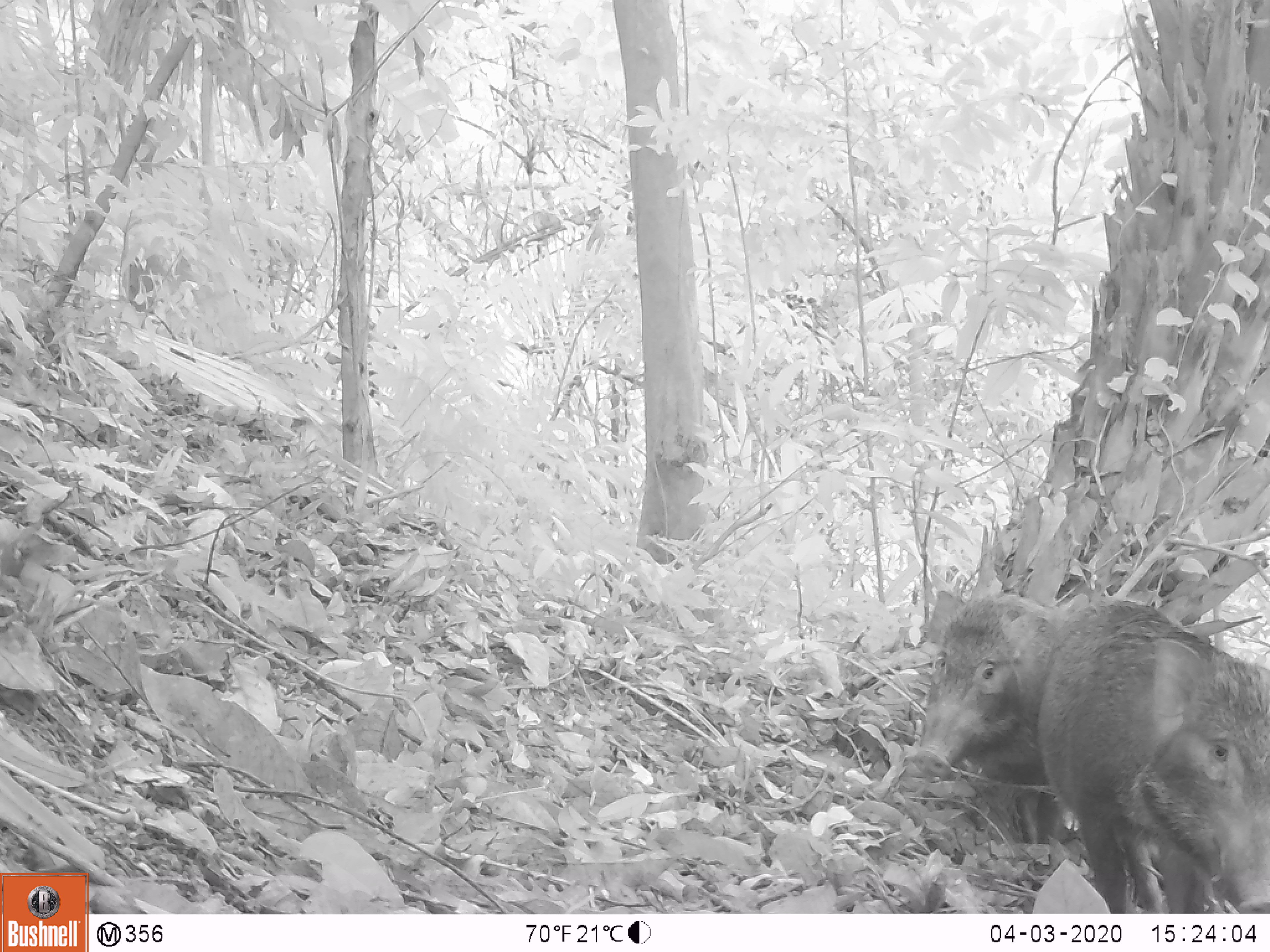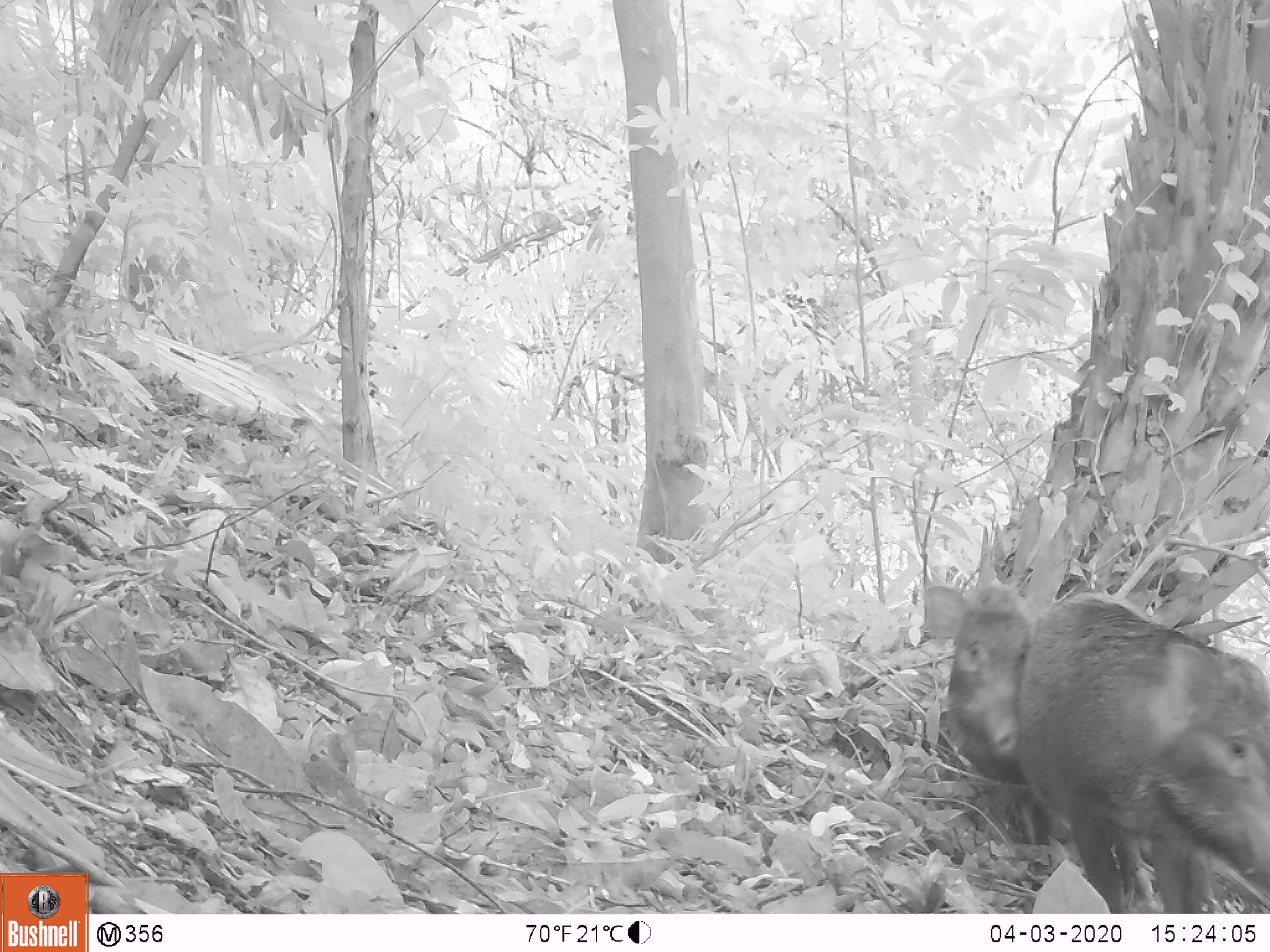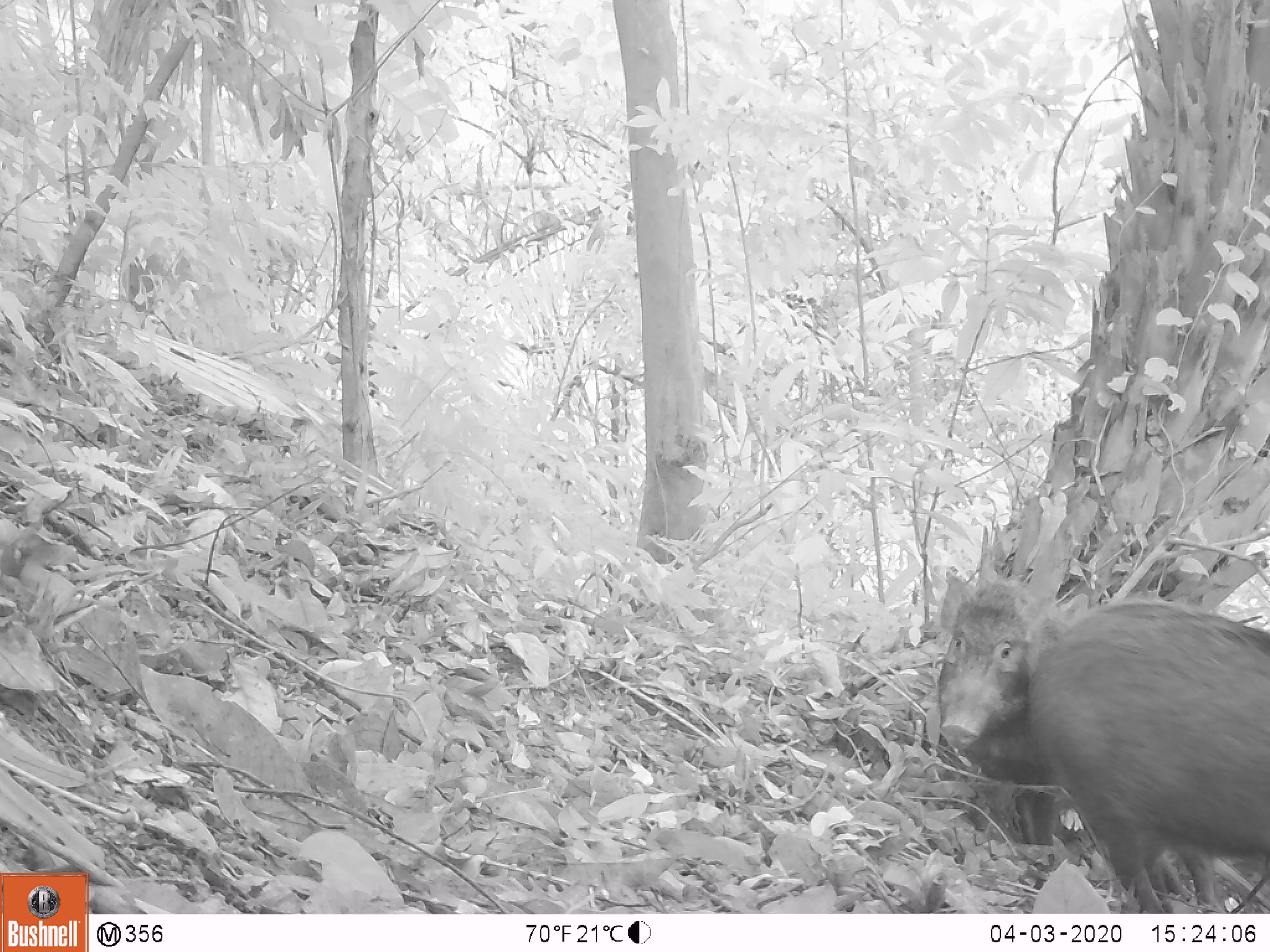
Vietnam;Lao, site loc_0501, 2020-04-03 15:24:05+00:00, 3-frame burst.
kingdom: Animalia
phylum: Chordata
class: Mammalia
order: Artiodactyla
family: Suidae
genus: Sus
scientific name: Sus scrofa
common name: eurasian wild pig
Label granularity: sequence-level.